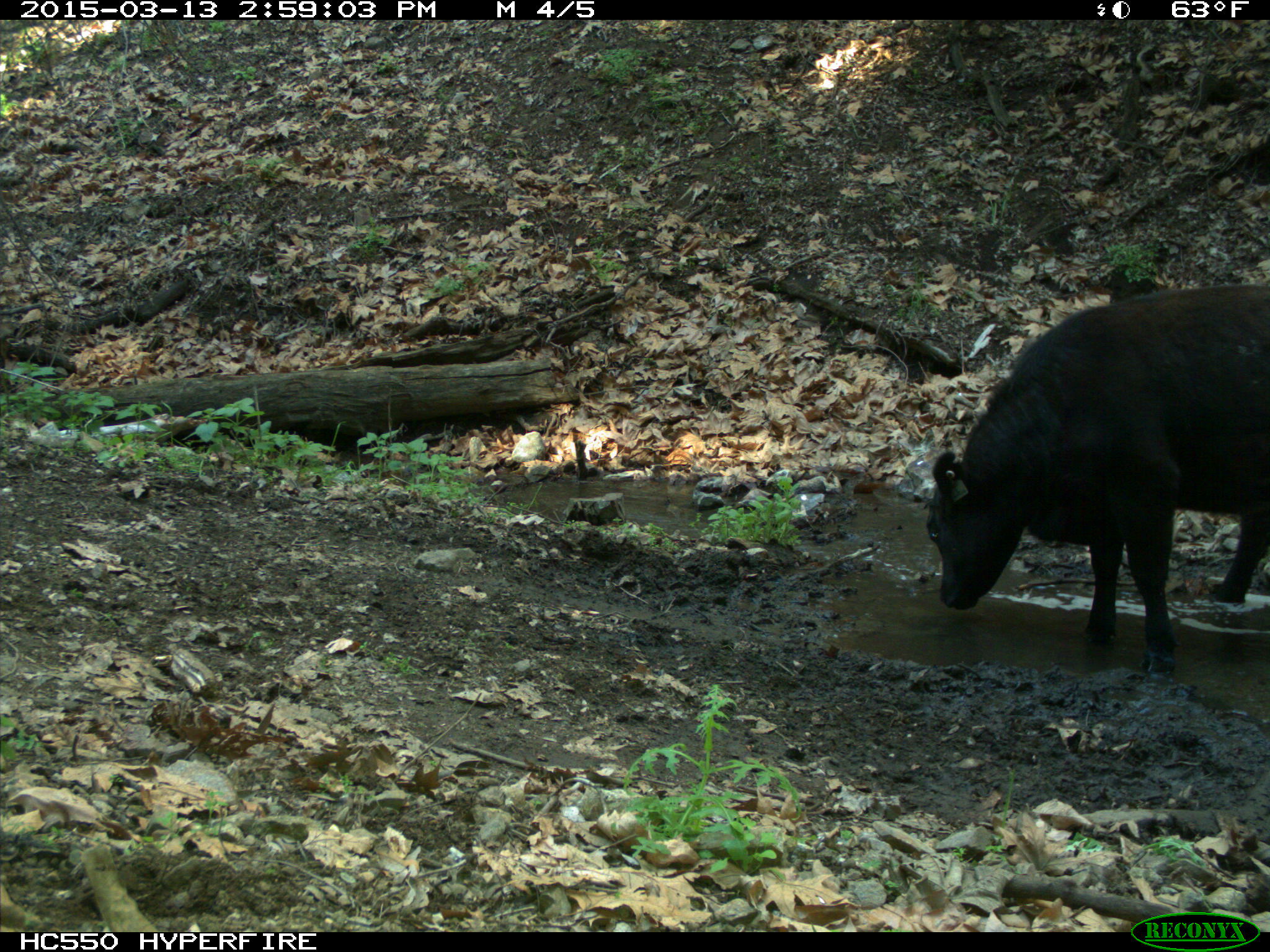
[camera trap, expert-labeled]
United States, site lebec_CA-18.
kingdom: Animalia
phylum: Chordata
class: Mammalia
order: Artiodactyla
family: Bovidae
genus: Bos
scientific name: Bos taurus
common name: domestic cow